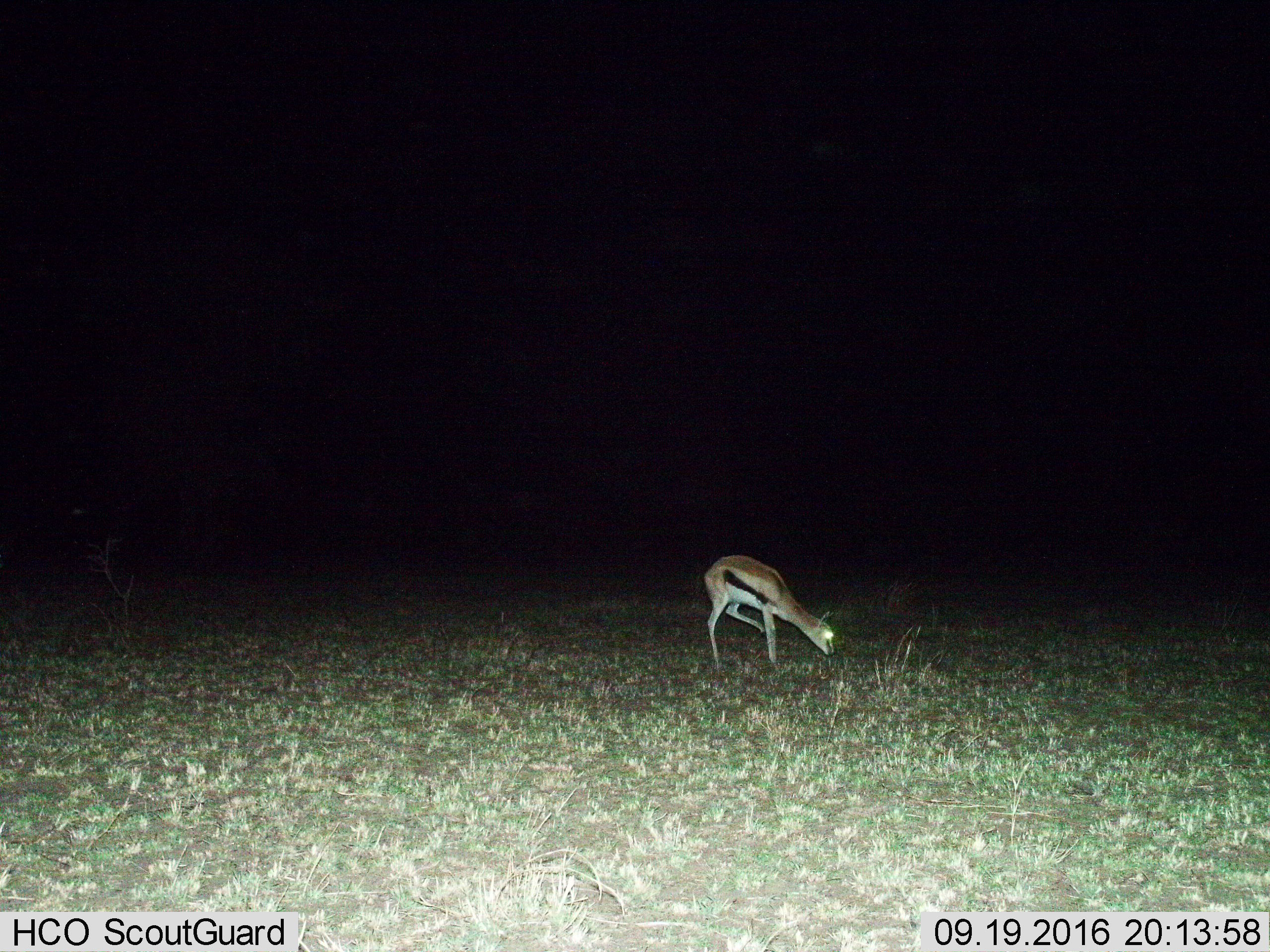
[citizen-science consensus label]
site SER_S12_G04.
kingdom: Animalia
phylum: Chordata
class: Mammalia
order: Artiodactyla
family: Bovidae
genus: Eudorcas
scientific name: Eudorcas thomsonii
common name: thomson's gazelle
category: gazellethomsons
Gazellethomsons (thomson's gazelle) (Eudorcas thomsonii), count 1. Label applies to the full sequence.